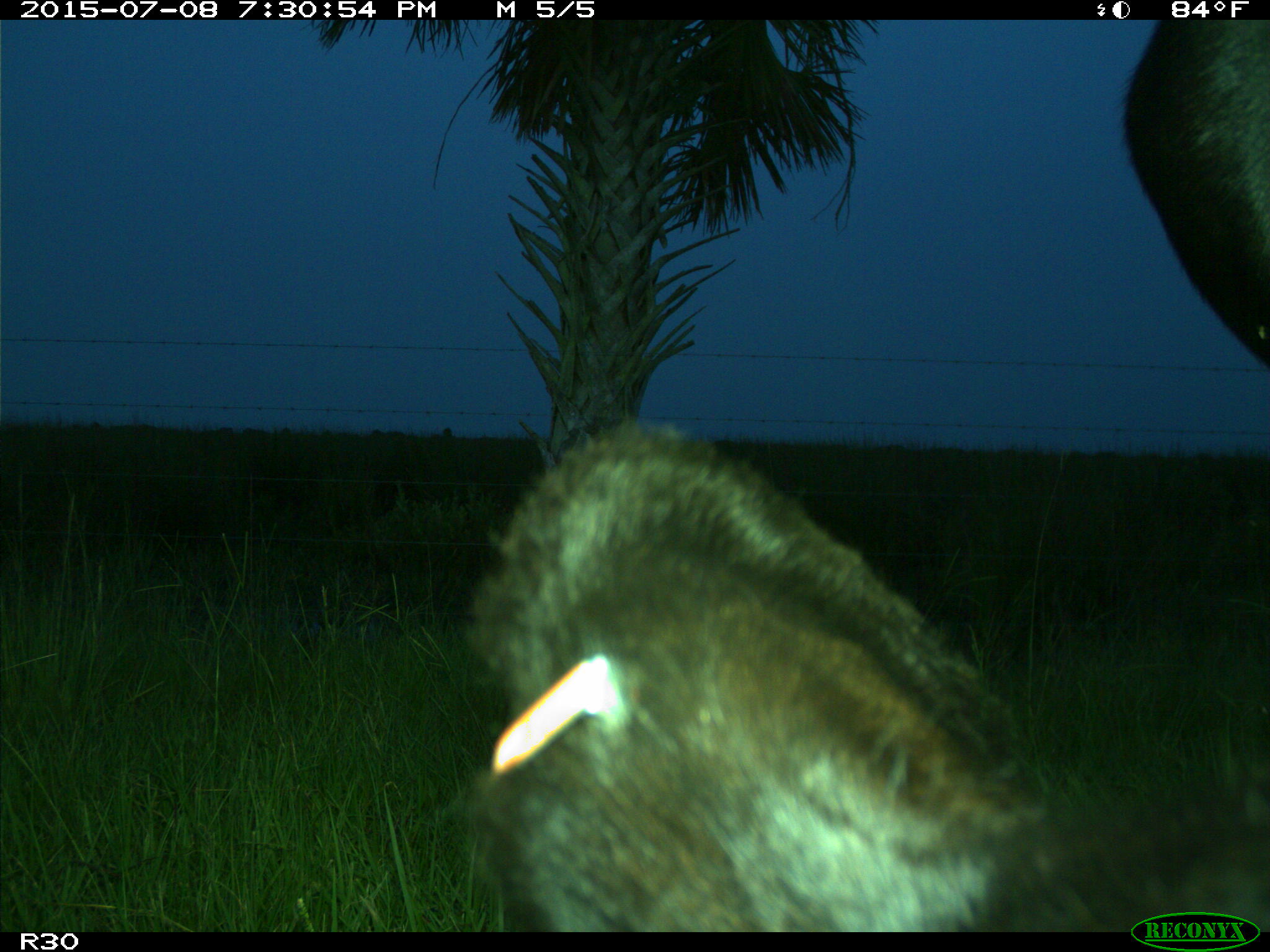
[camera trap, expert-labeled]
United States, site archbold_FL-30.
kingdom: Animalia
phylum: Chordata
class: Mammalia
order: Artiodactyla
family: Bovidae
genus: Bos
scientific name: Bos taurus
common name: domestic cow